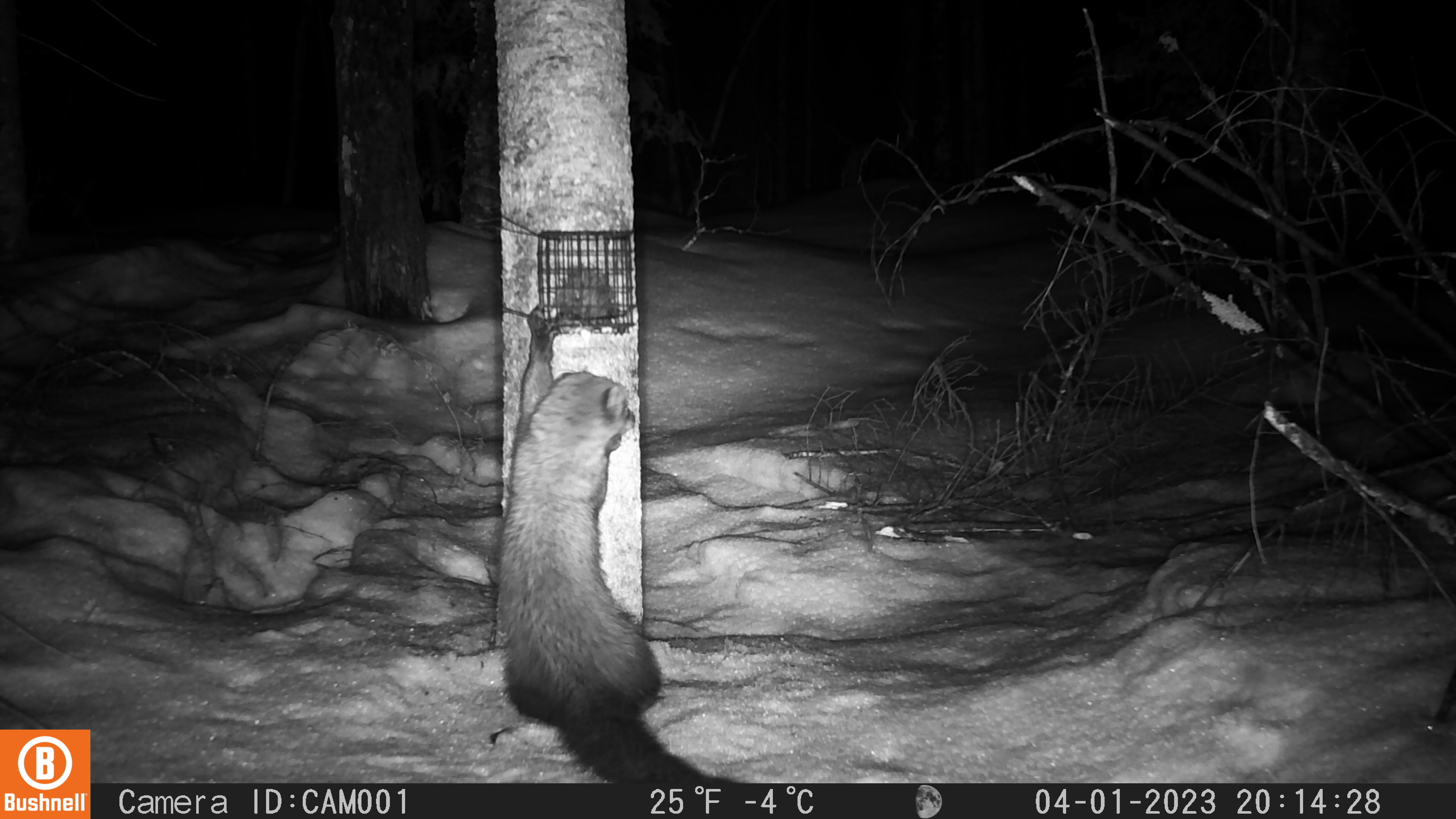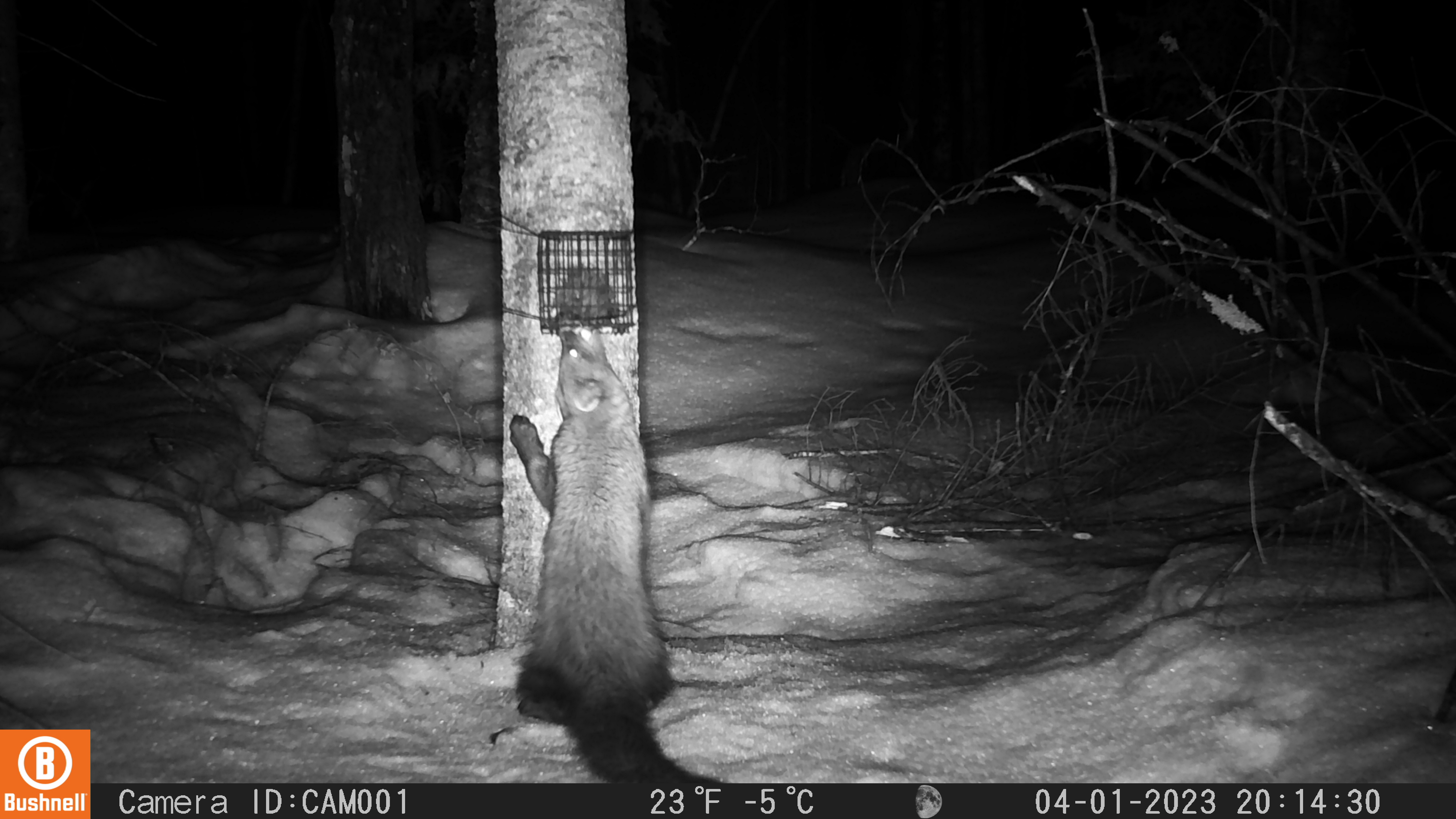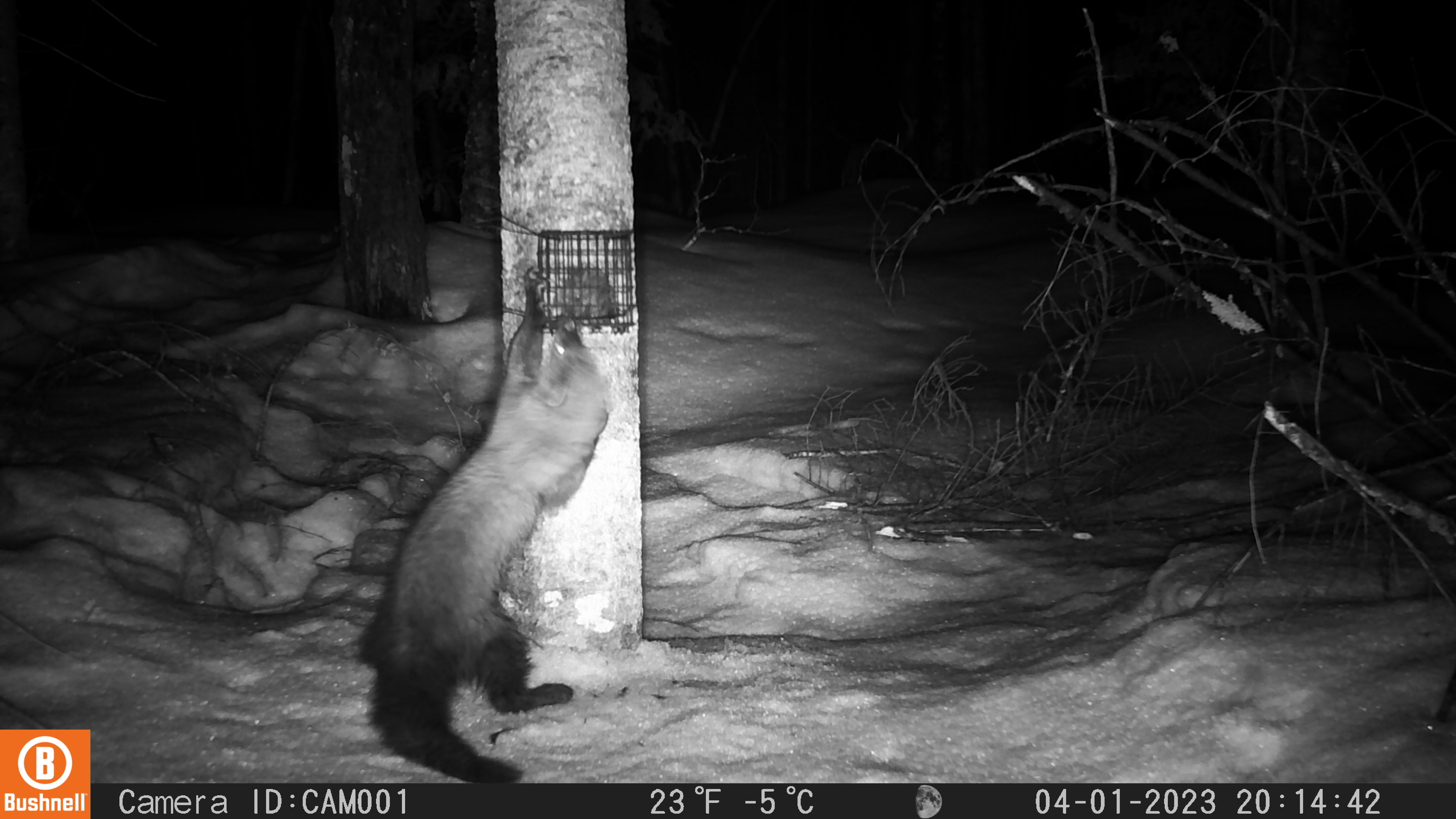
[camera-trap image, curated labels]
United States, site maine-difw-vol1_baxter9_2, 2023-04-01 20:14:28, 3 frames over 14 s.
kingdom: Animalia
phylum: Chordata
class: Mammalia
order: Carnivora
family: Mustelidae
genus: Pekania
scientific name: Pekania pennanti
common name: fisher